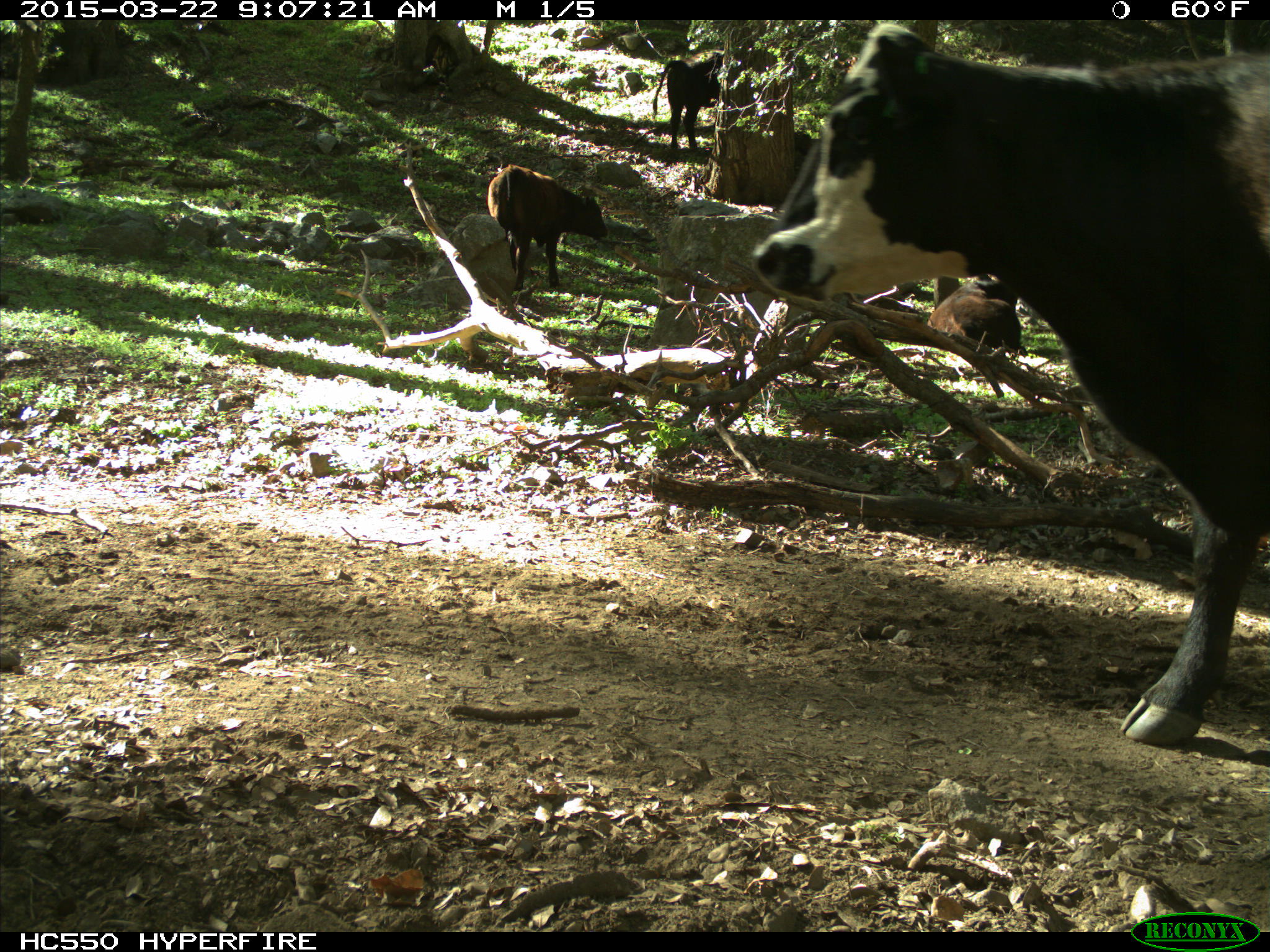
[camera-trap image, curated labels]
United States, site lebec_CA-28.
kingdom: Animalia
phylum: Chordata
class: Mammalia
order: Artiodactyla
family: Bovidae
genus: Bos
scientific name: Bos taurus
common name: domestic cow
Bos taurus (domestic cow).